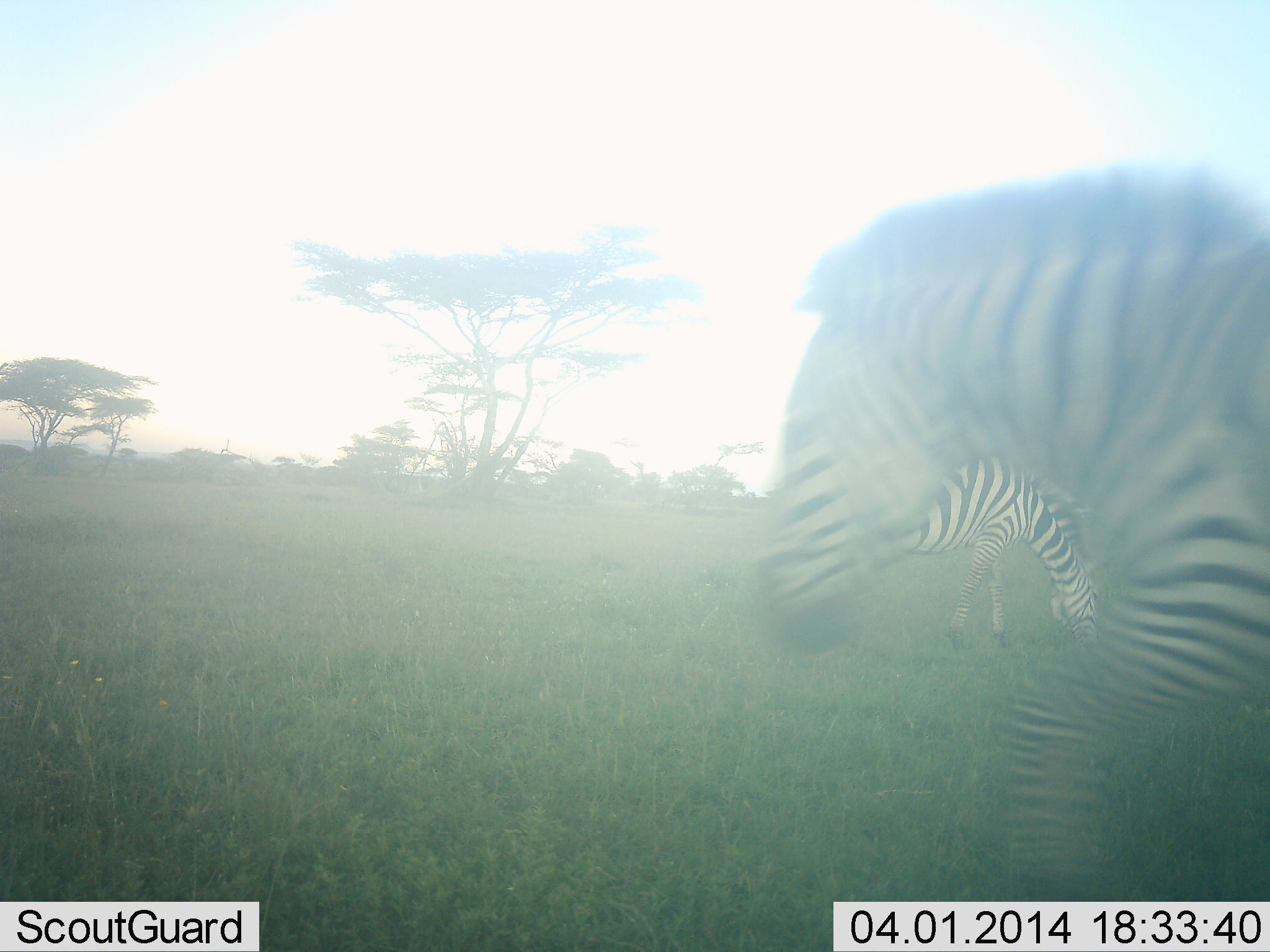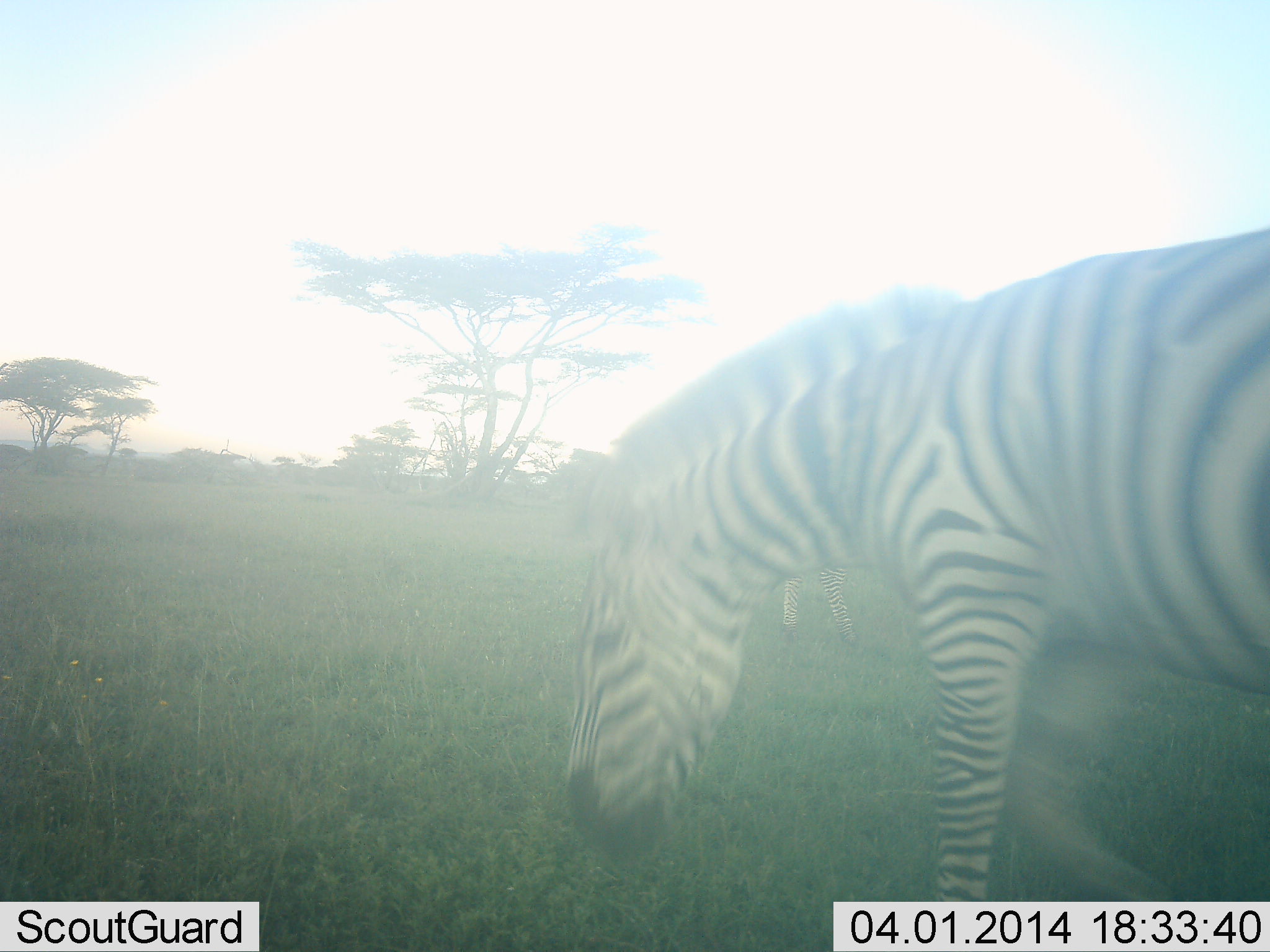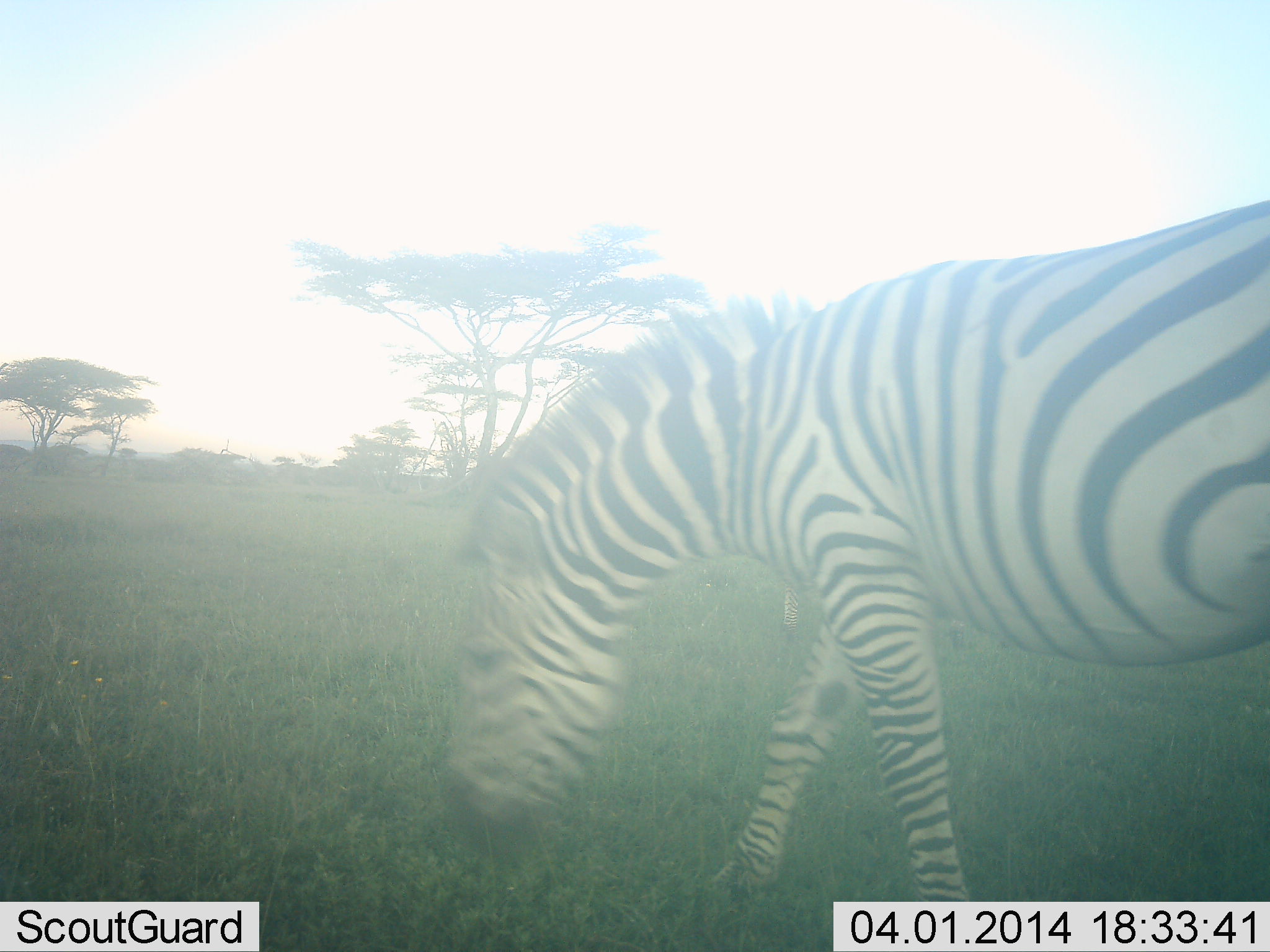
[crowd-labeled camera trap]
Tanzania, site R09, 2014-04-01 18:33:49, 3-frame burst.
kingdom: Animalia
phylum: Chordata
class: Mammalia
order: Perissodactyla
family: Equidae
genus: Equus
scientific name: Equus quagga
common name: plains zebra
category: zebra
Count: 2.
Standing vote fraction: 27%.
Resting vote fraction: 0%.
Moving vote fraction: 73%.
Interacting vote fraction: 0%.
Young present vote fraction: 0%.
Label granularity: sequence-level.